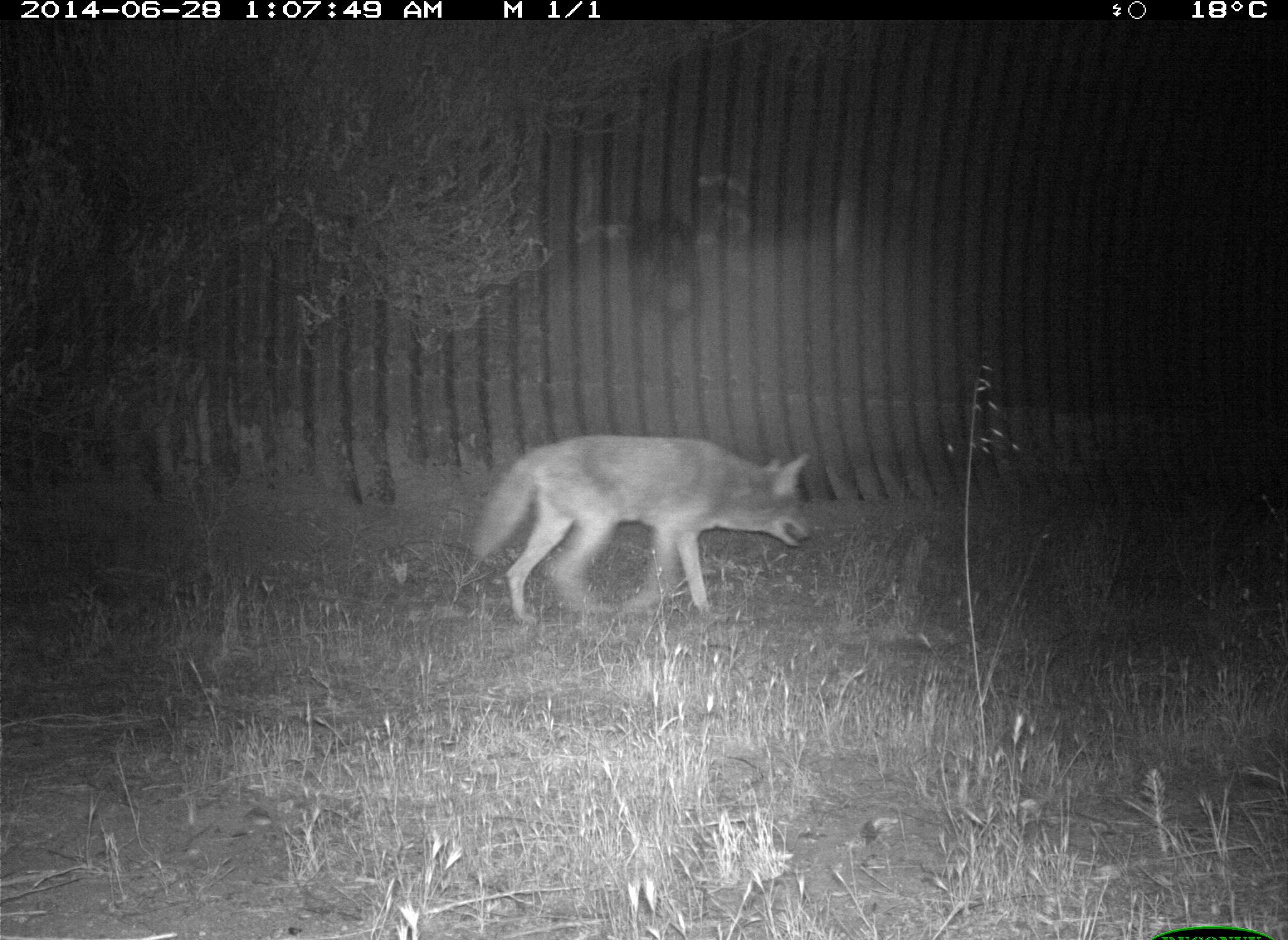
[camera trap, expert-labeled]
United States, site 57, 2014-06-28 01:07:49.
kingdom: Animalia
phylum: Chordata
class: Mammalia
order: Carnivora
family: Canidae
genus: Canis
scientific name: Canis latrans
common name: coyote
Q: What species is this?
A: Coyote (Canis latrans).